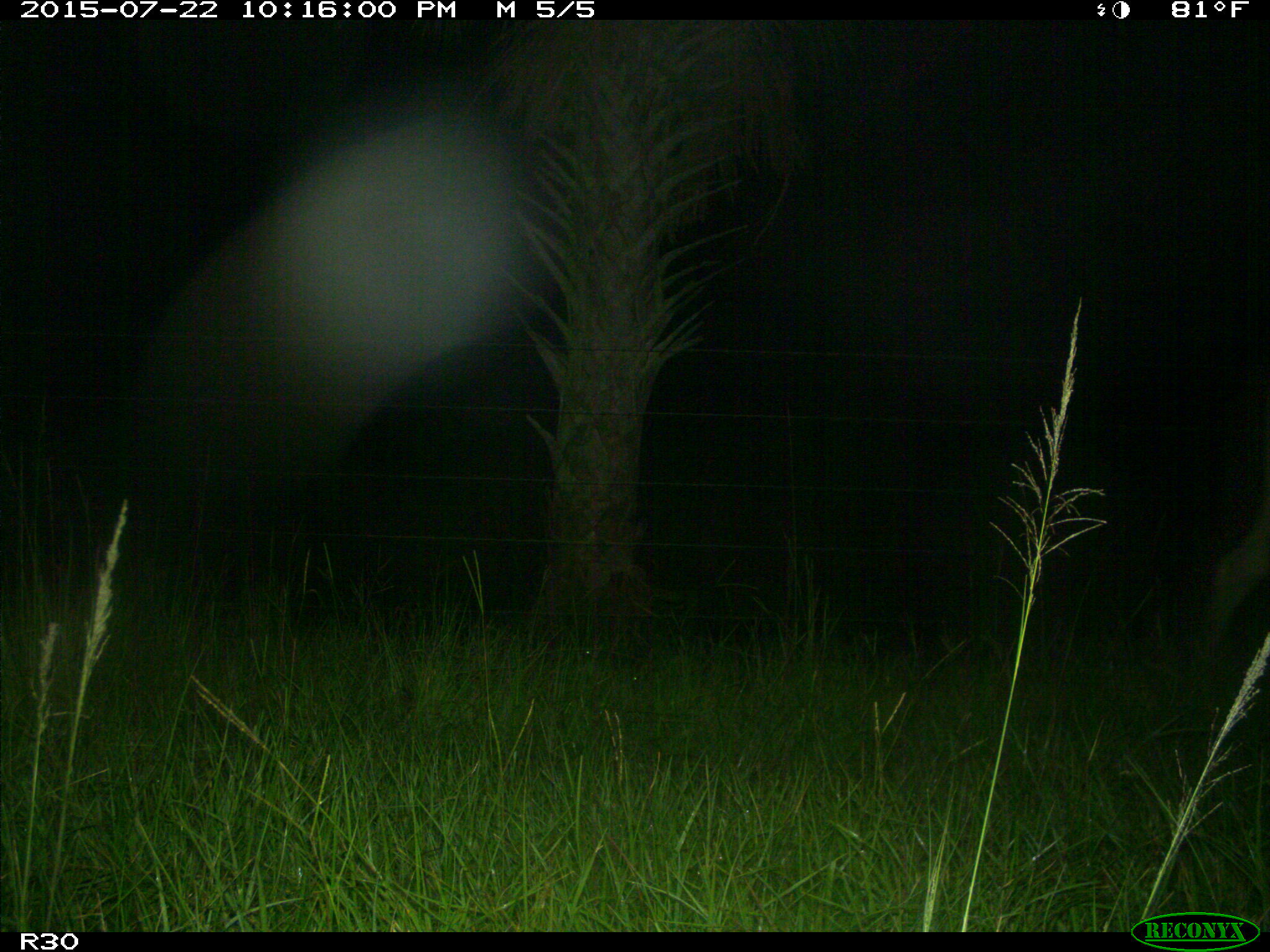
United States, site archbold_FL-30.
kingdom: Animalia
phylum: Chordata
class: Mammalia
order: Artiodactyla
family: Bovidae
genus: Bos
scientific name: Bos taurus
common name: domestic cow